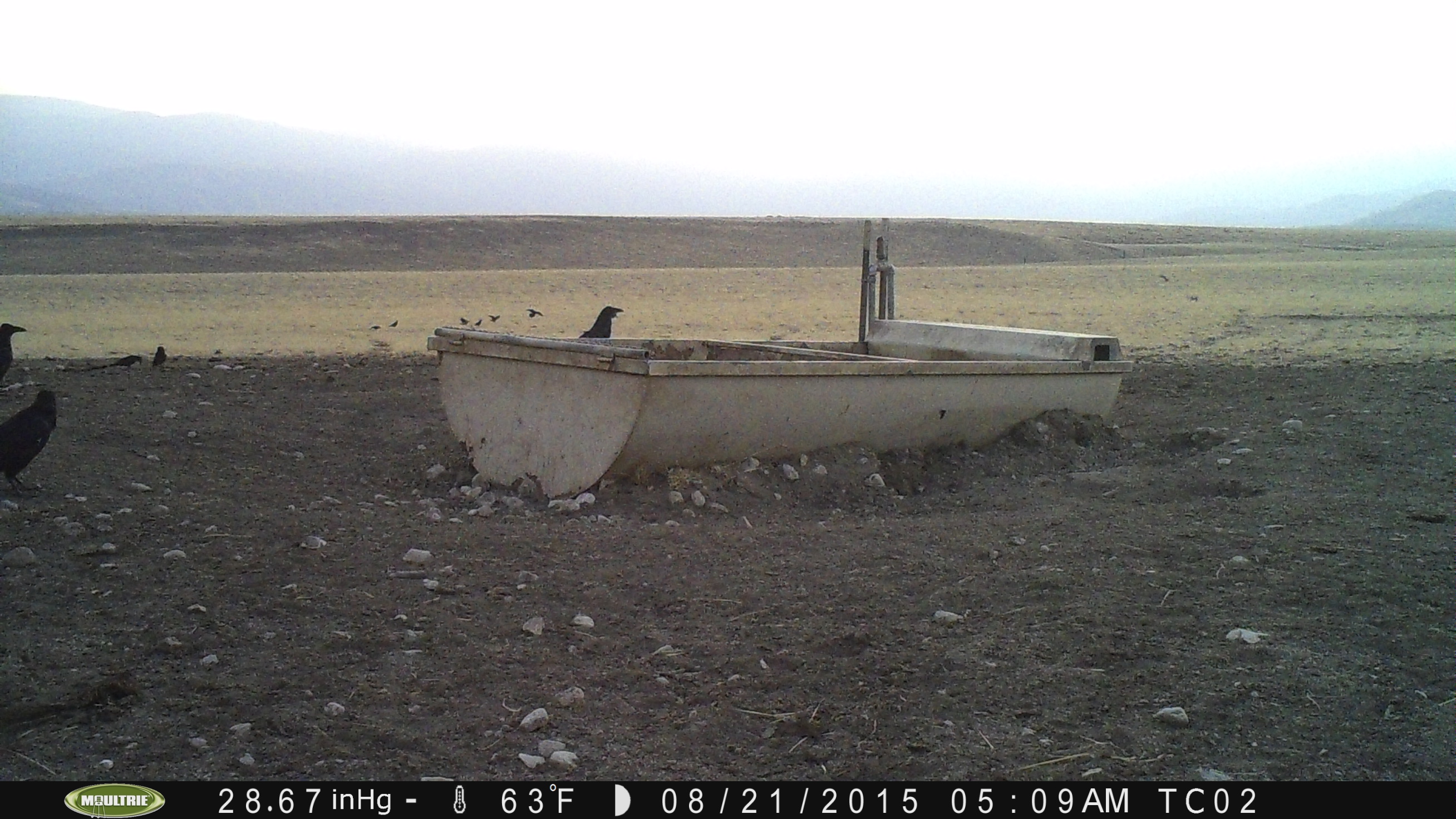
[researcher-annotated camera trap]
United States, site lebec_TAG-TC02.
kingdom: Animalia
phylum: Chordata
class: Aves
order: Passeriformes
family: Corvidae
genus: Corvus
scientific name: Corvus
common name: crows and ravens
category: unidentified corvus